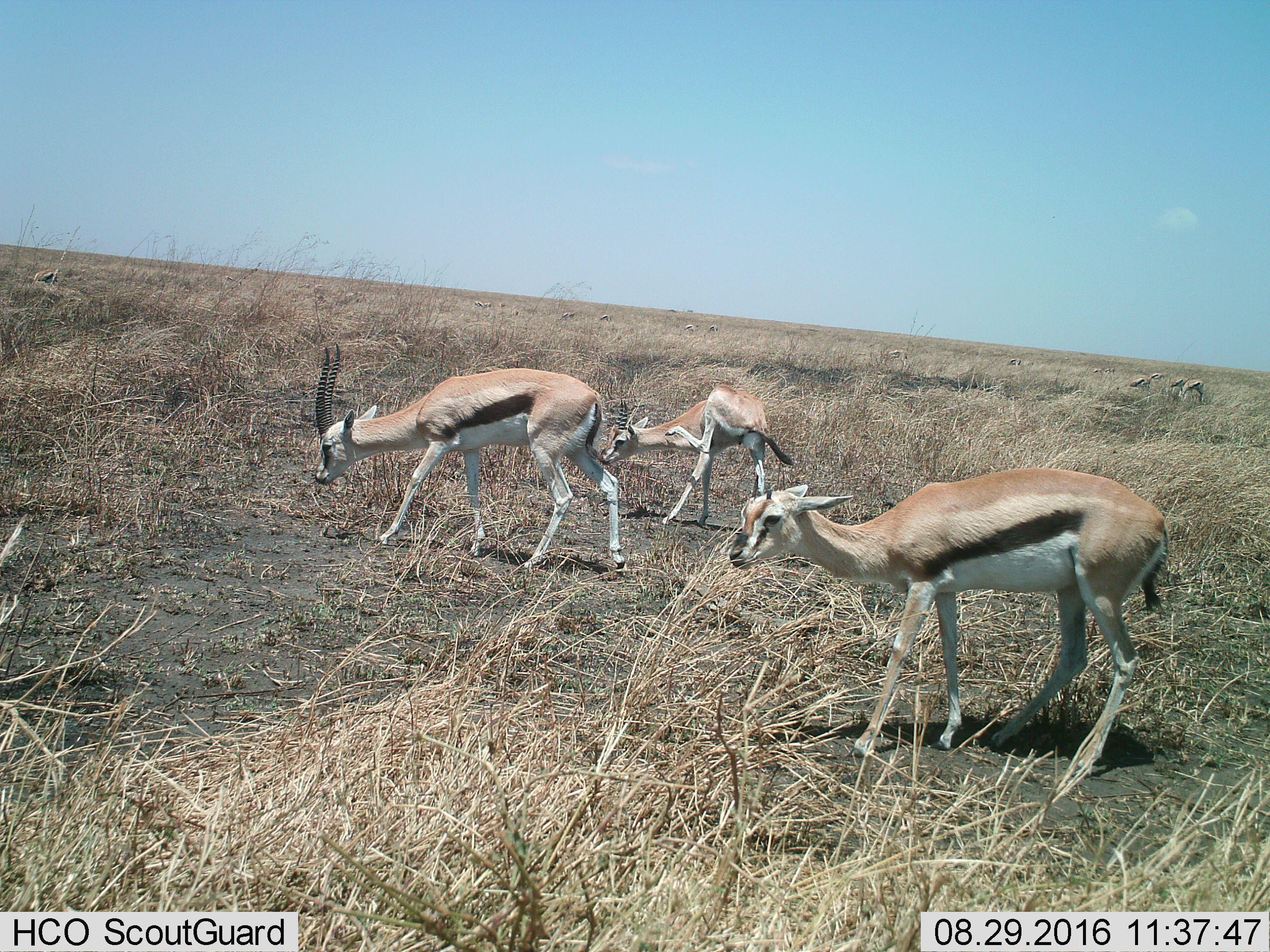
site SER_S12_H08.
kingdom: Animalia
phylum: Chordata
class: Mammalia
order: Artiodactyla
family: Bovidae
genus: Eudorcas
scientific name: Eudorcas thomsonii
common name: thomson's gazelle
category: gazellethomsons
Gazellethomsons (thomson's gazelle) (Eudorcas thomsonii), count 3. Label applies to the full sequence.